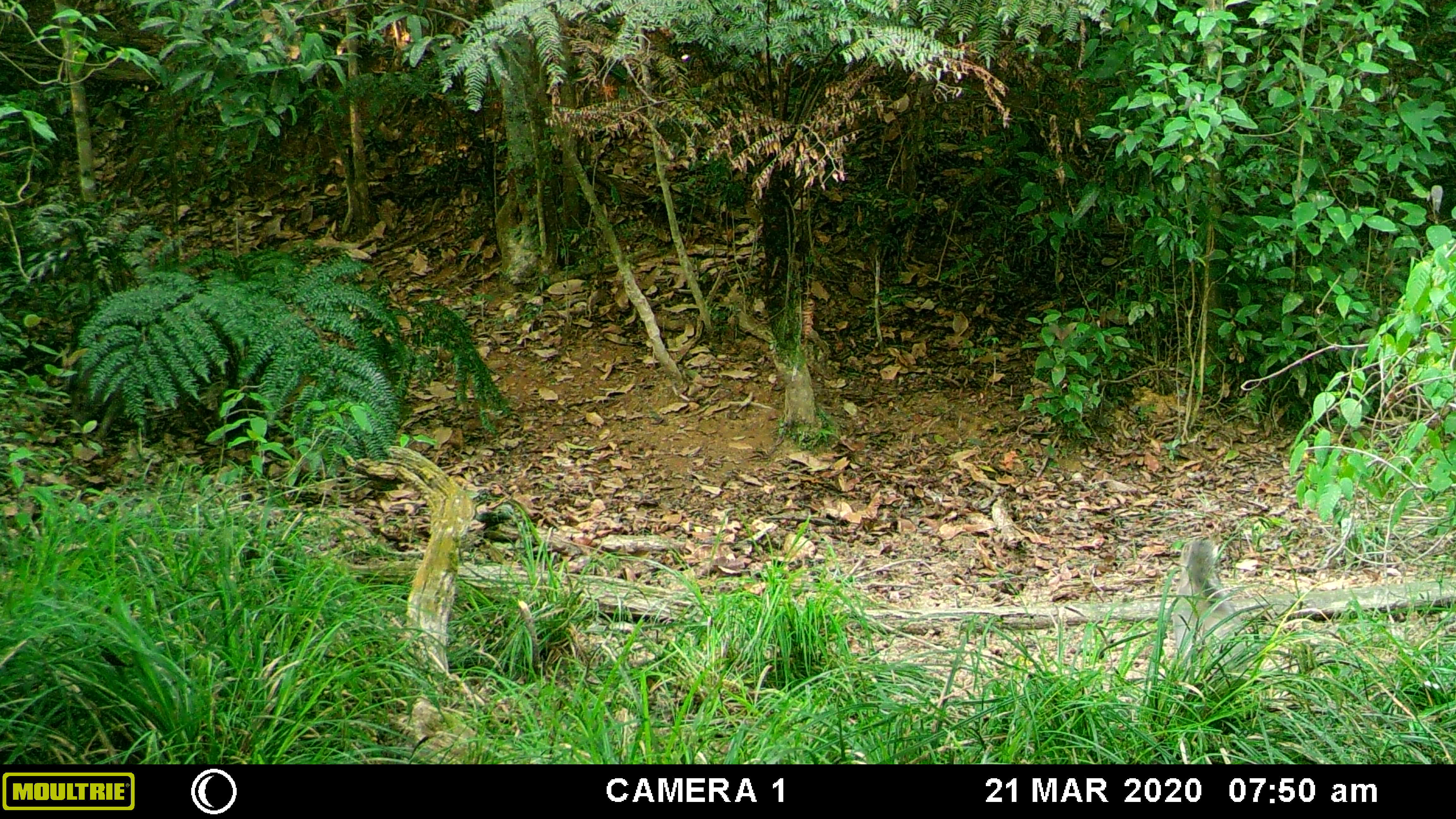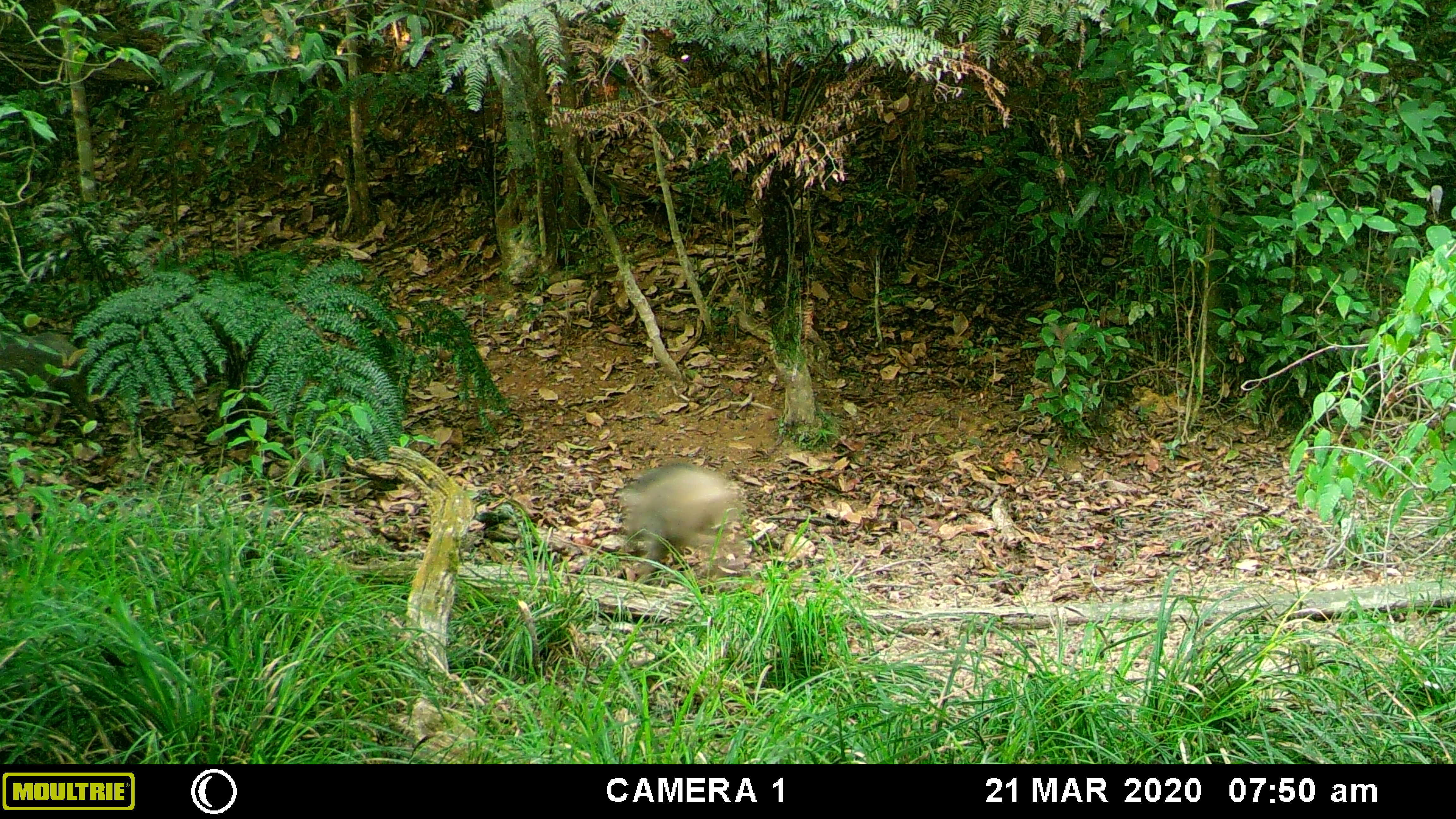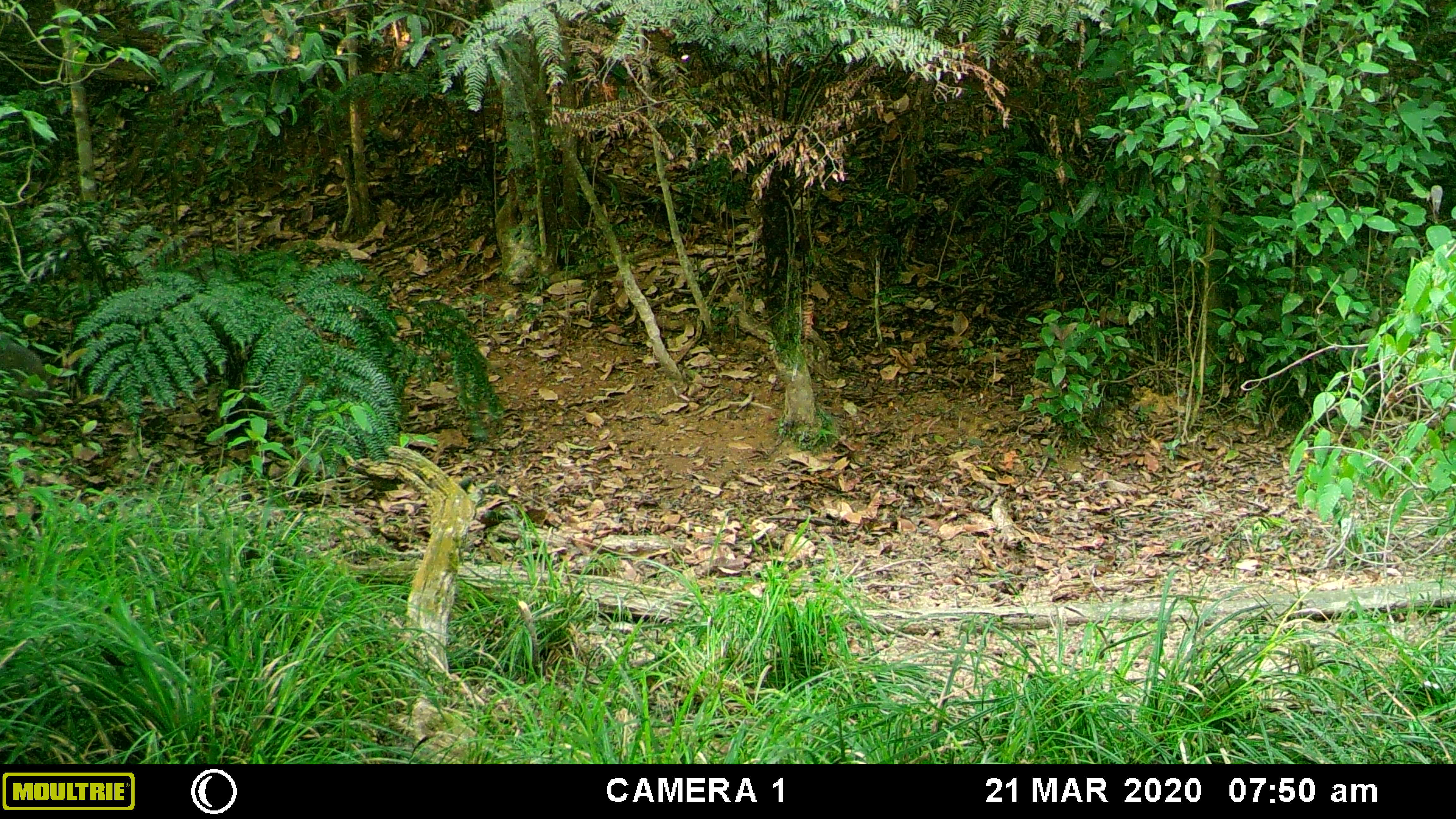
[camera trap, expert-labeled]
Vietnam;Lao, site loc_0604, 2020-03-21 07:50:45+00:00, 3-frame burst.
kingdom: Animalia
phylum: Chordata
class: Mammalia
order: Artiodactyla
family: Suidae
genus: Sus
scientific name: Sus scrofa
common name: eurasian wild pig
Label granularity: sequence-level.